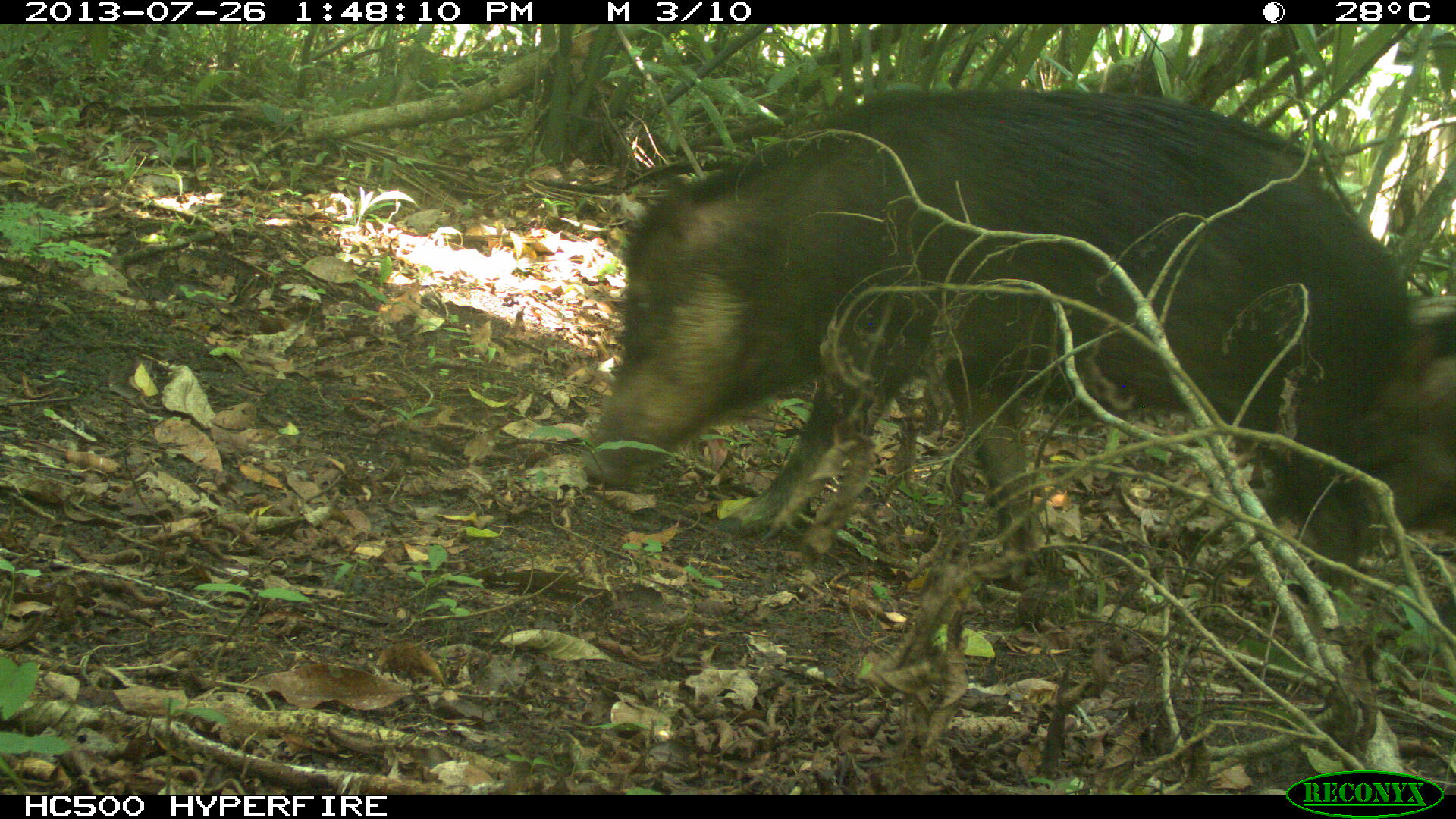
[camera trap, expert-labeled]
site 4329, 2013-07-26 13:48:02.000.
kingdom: Animalia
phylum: Chordata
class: Mammalia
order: Artiodactyla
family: Tayassuidae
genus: Tayassu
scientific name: Tayassu pecari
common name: white-lipped peccary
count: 2